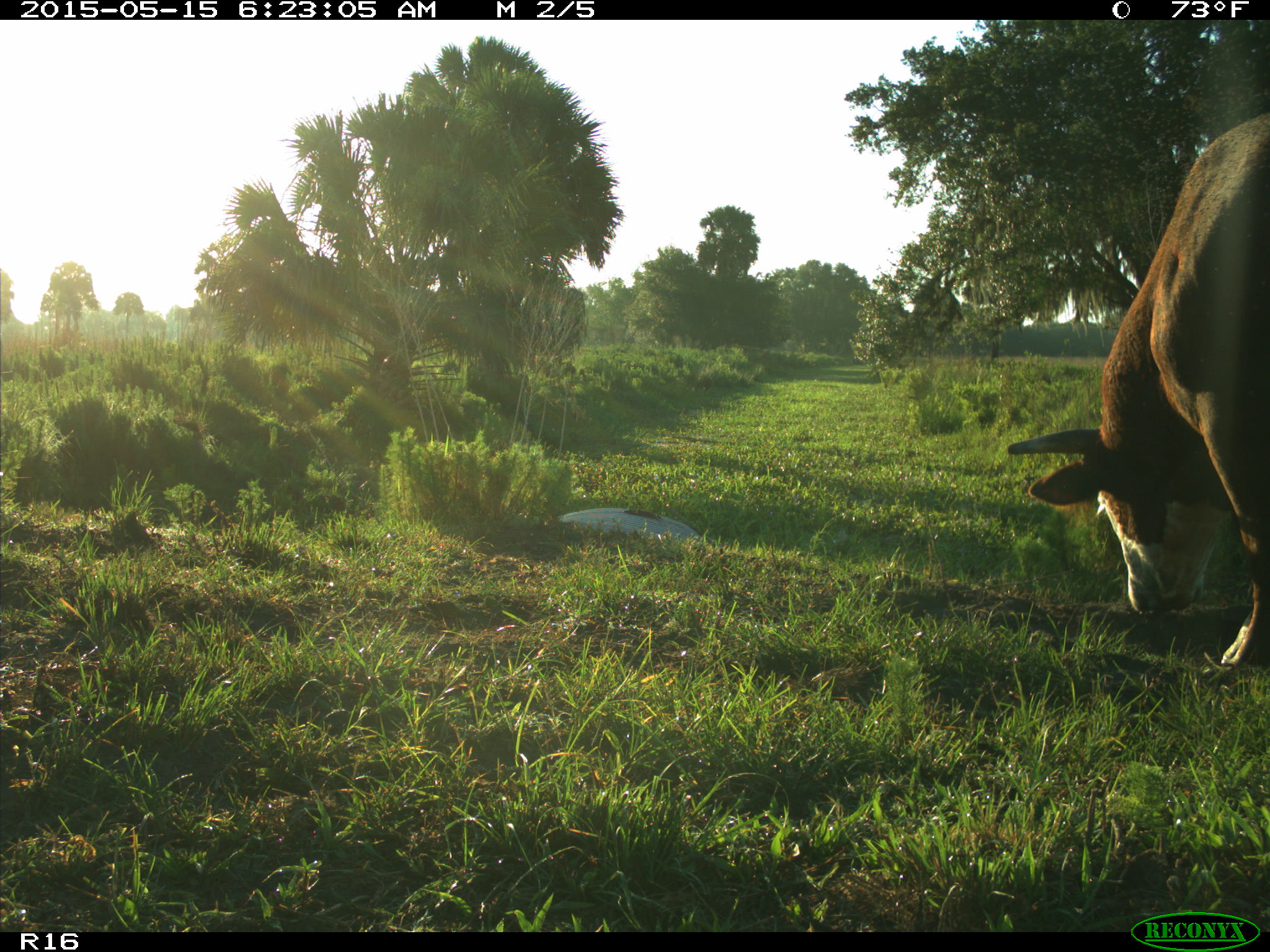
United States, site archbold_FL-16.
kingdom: Animalia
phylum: Chordata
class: Mammalia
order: Artiodactyla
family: Bovidae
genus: Bos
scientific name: Bos taurus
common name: domestic cow